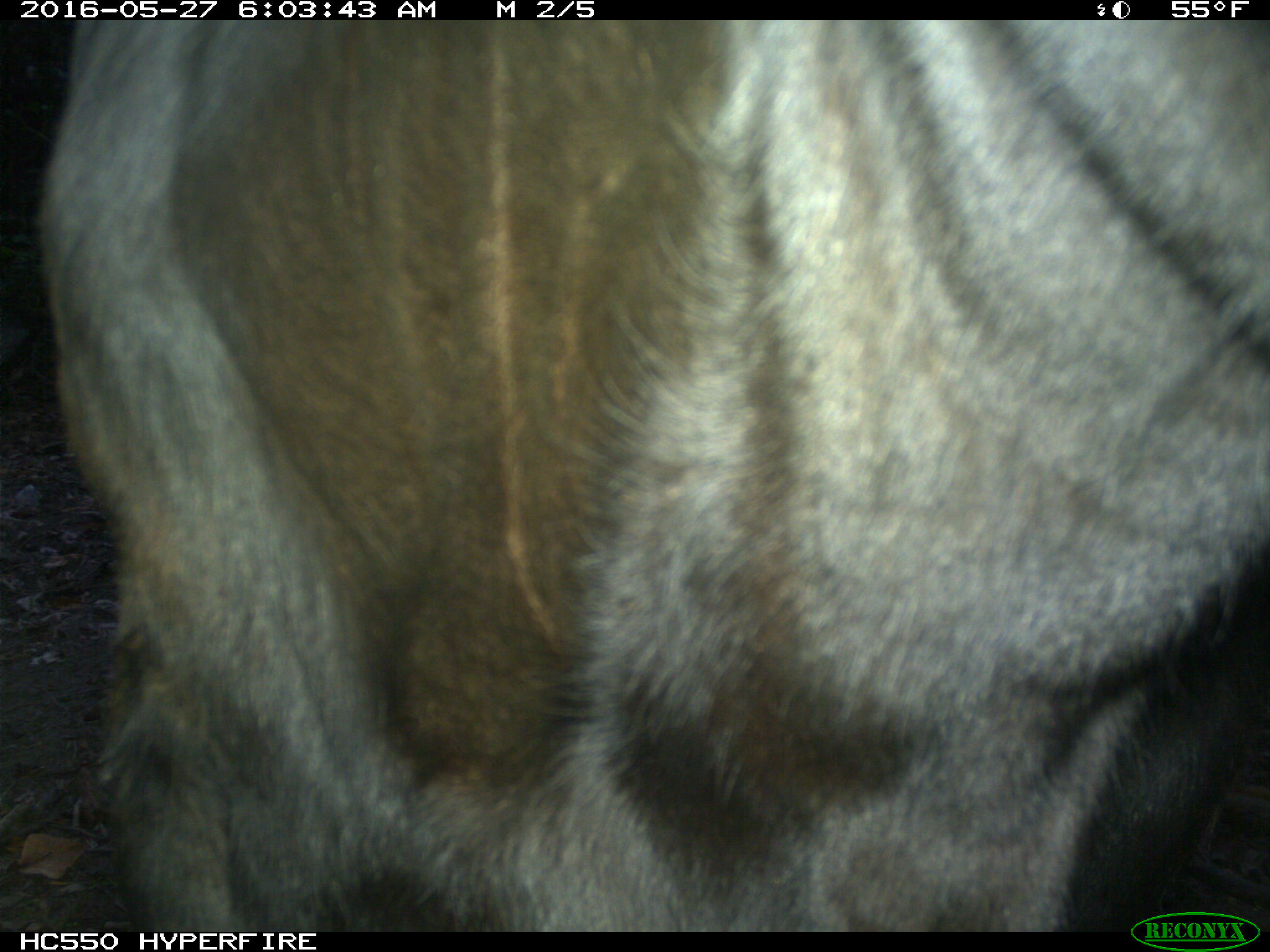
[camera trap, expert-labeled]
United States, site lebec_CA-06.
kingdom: Animalia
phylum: Chordata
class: Mammalia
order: Artiodactyla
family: Bovidae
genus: Bos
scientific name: Bos taurus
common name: domestic cow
Bos taurus (domestic cow).